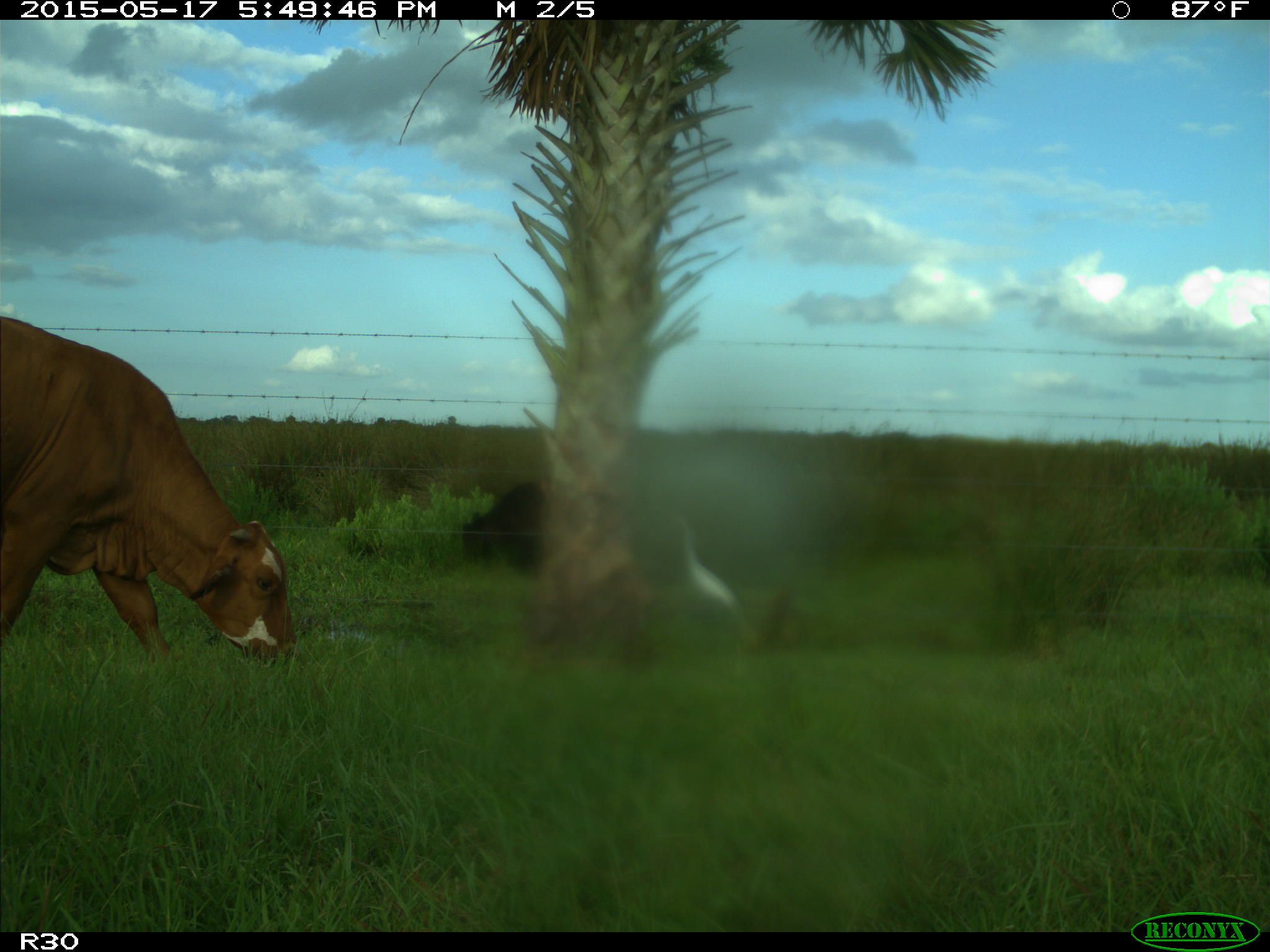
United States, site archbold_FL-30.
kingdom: Animalia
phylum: Chordata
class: Mammalia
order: Artiodactyla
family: Bovidae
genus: Bos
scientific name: Bos taurus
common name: domestic cow